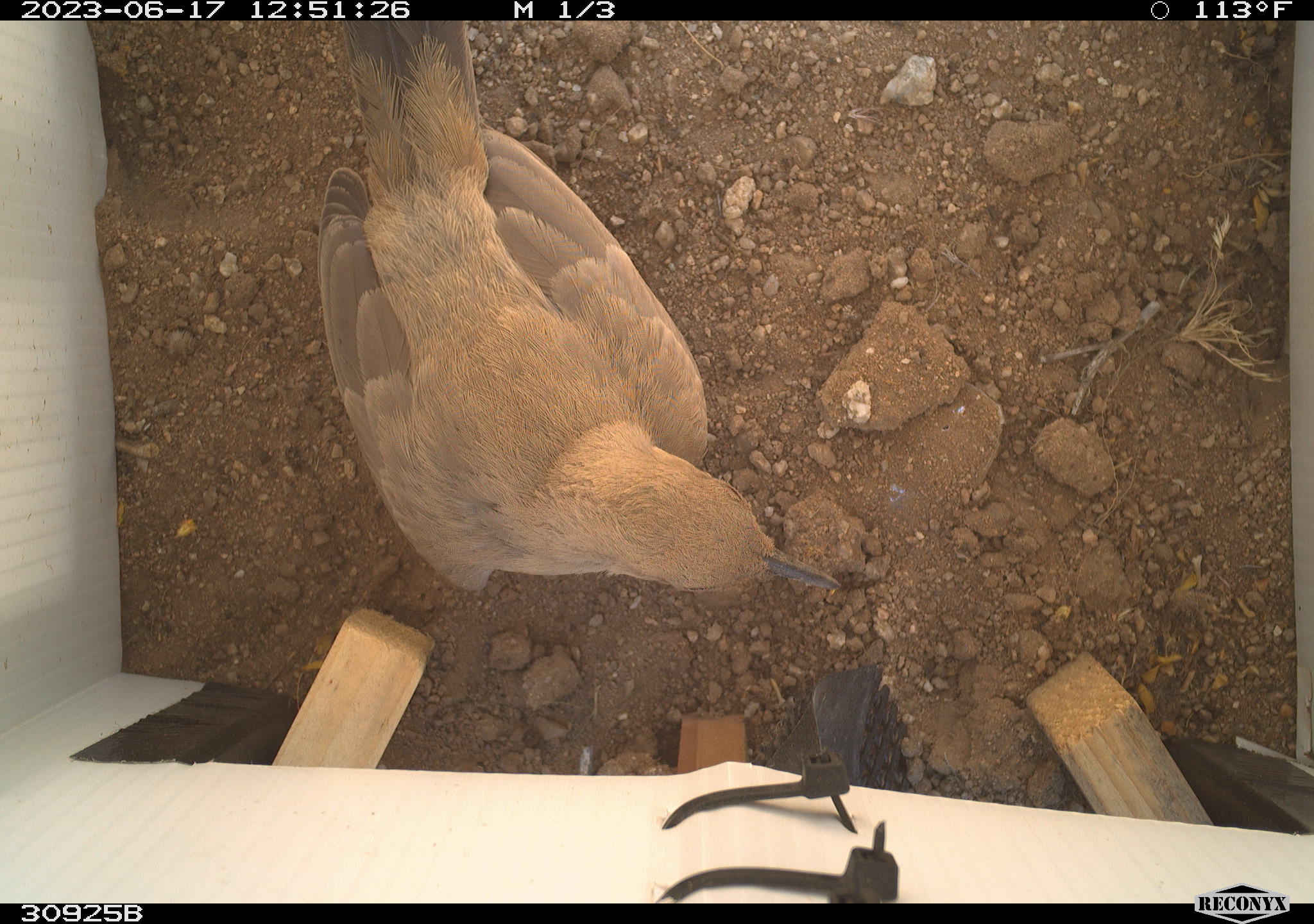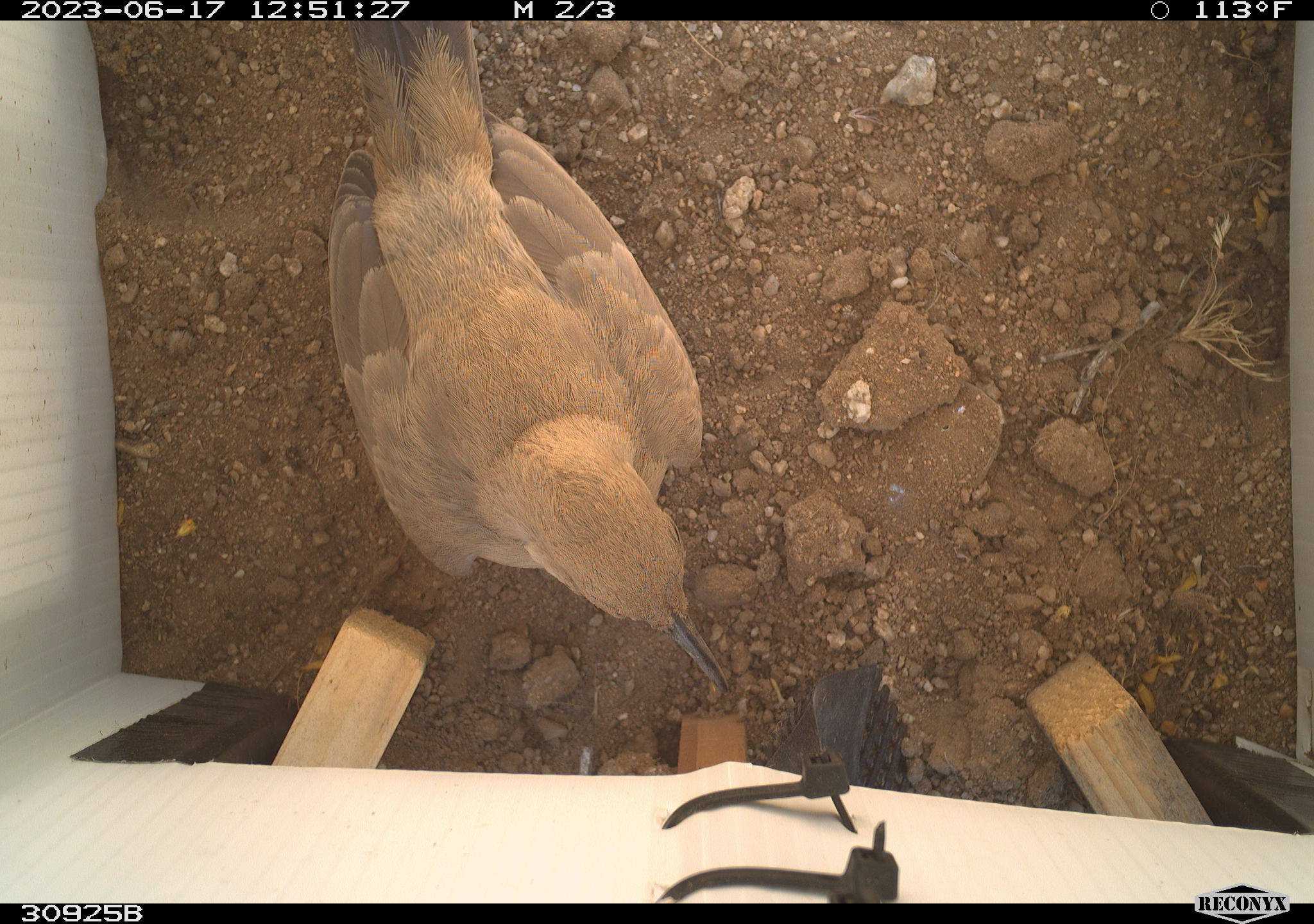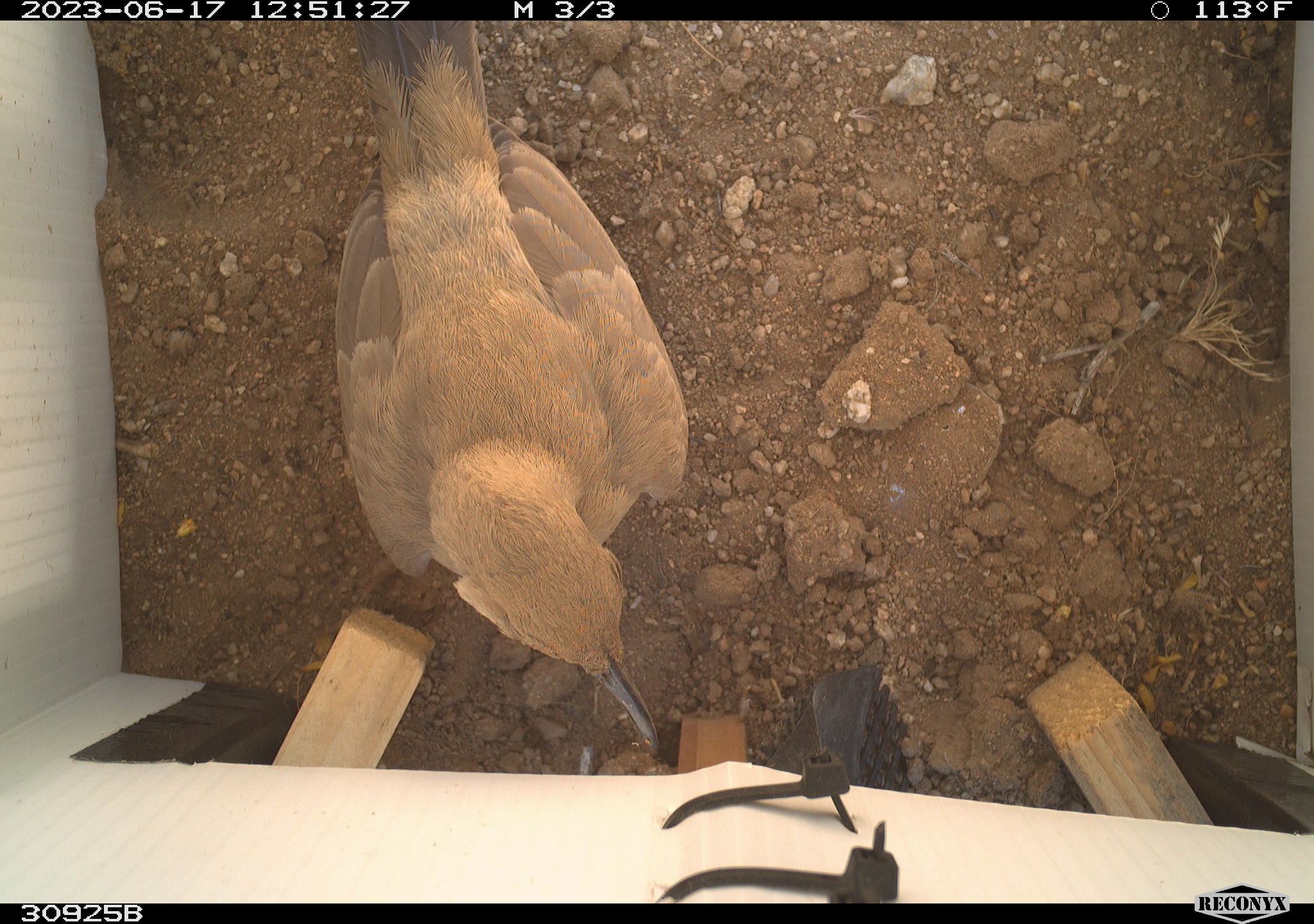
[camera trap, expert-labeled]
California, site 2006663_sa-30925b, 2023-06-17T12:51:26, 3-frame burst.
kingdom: Animalia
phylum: Chordata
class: Aves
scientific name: Aves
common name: bird